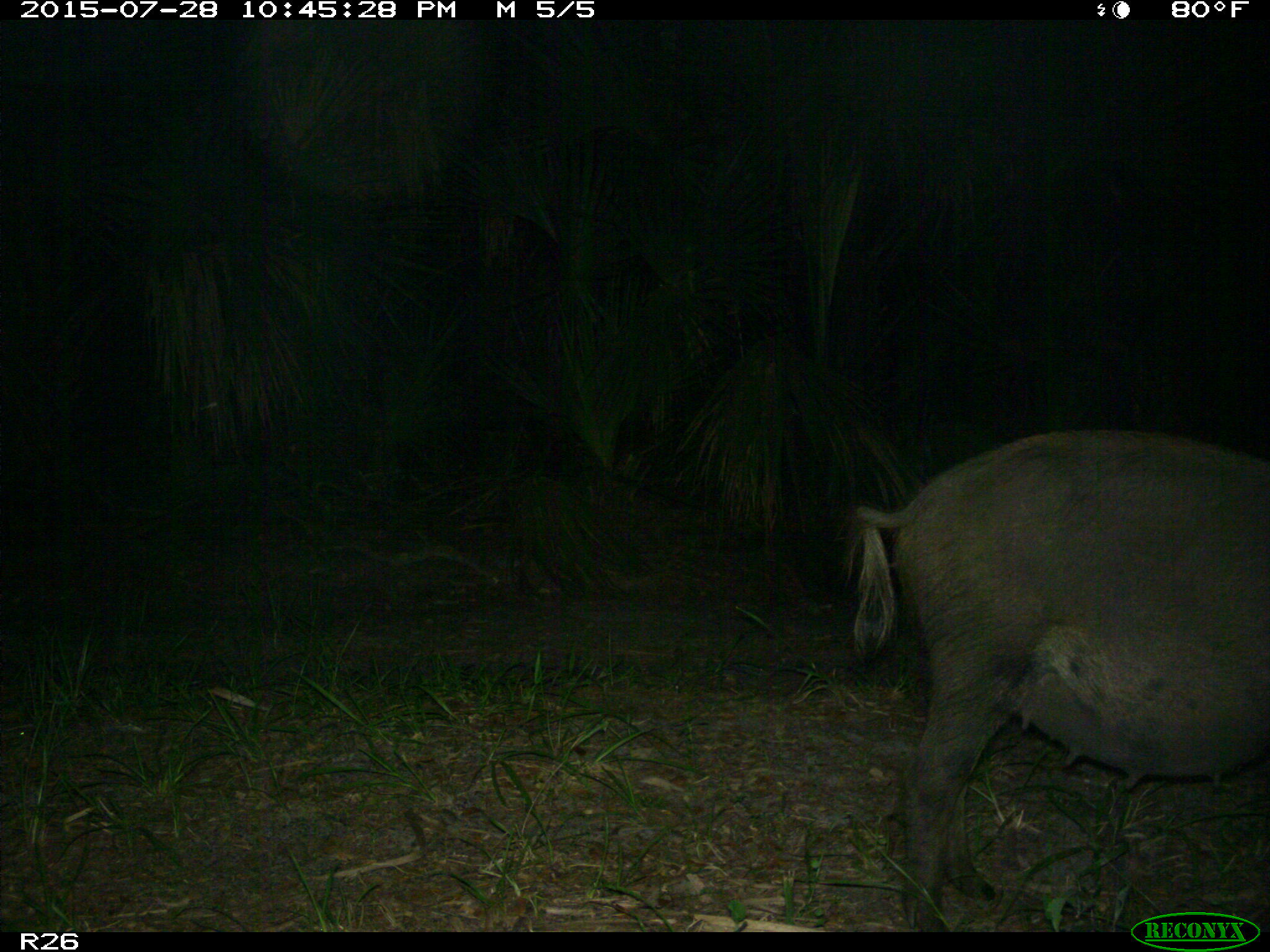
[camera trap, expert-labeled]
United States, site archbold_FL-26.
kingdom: Animalia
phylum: Chordata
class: Mammalia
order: Artiodactyla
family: Suidae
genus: Sus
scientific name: Sus scrofa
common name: wild boar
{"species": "Sus scrofa (wild boar)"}